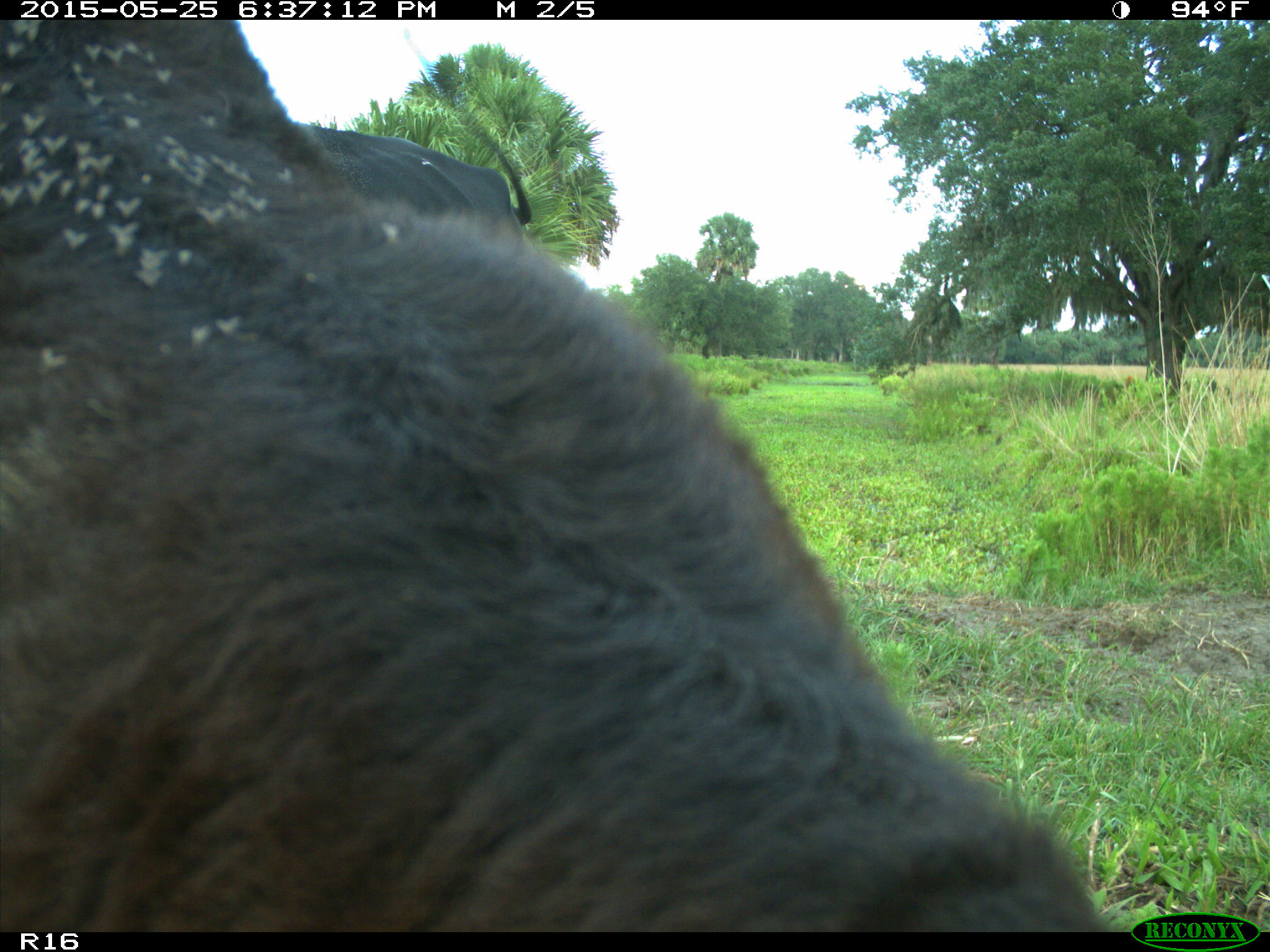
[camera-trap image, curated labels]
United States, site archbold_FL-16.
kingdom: Animalia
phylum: Chordata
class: Mammalia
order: Artiodactyla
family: Bovidae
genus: Bos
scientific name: Bos taurus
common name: domestic cow